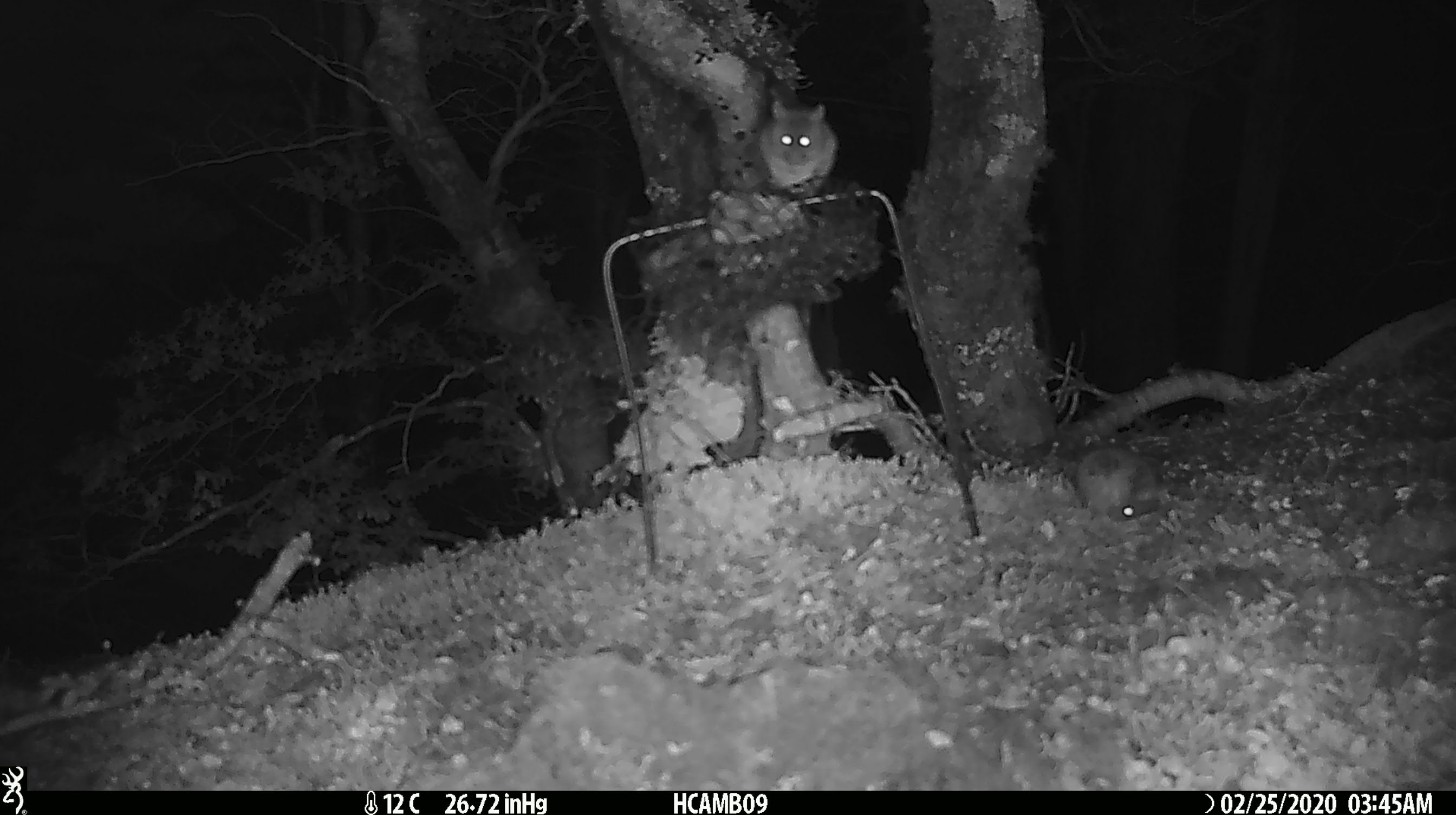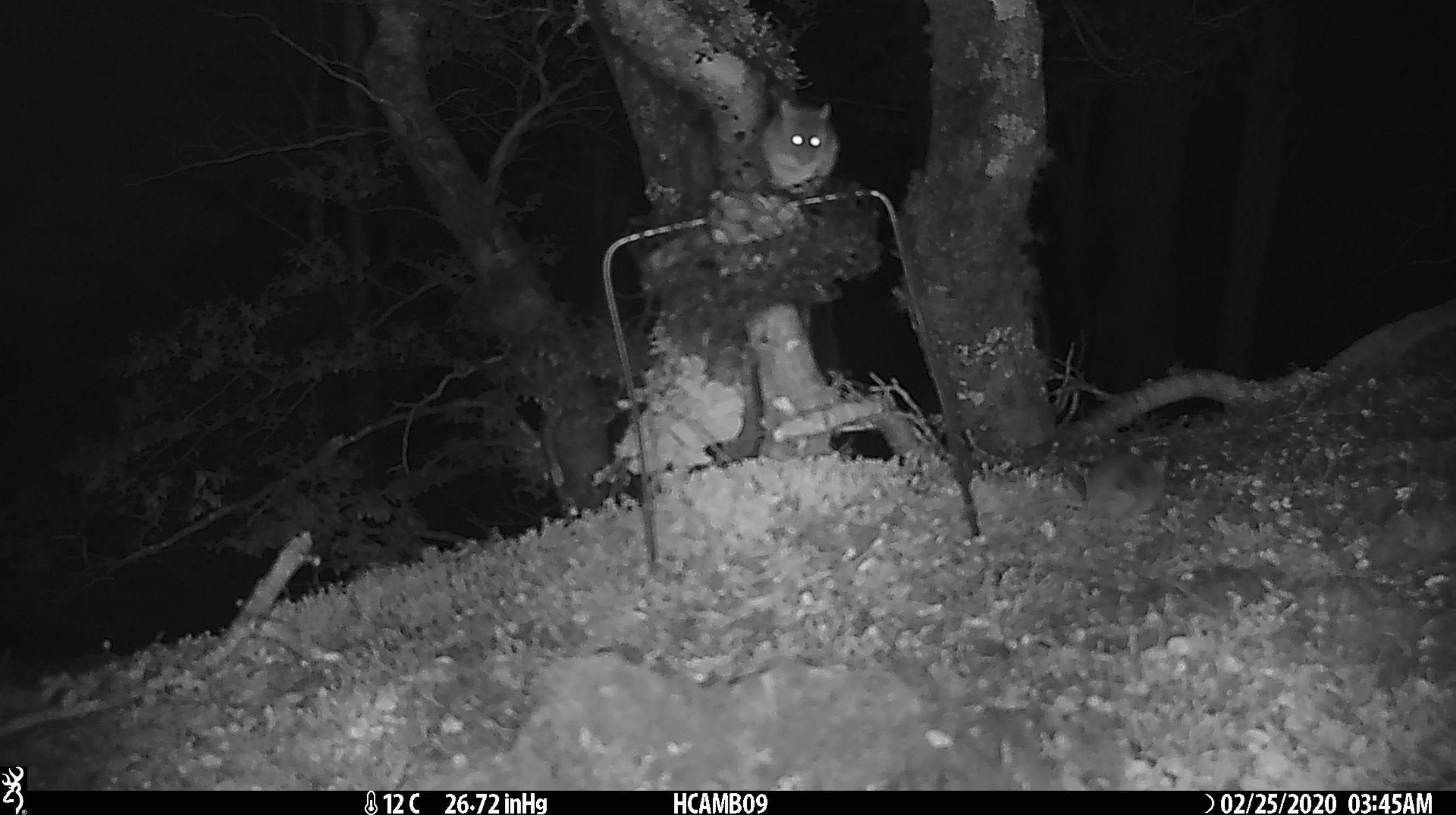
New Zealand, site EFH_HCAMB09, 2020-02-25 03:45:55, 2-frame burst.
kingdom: Animalia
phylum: Chordata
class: Mammalia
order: Rodentia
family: Muridae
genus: Mus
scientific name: Mus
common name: mouse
Mouse (Mus).